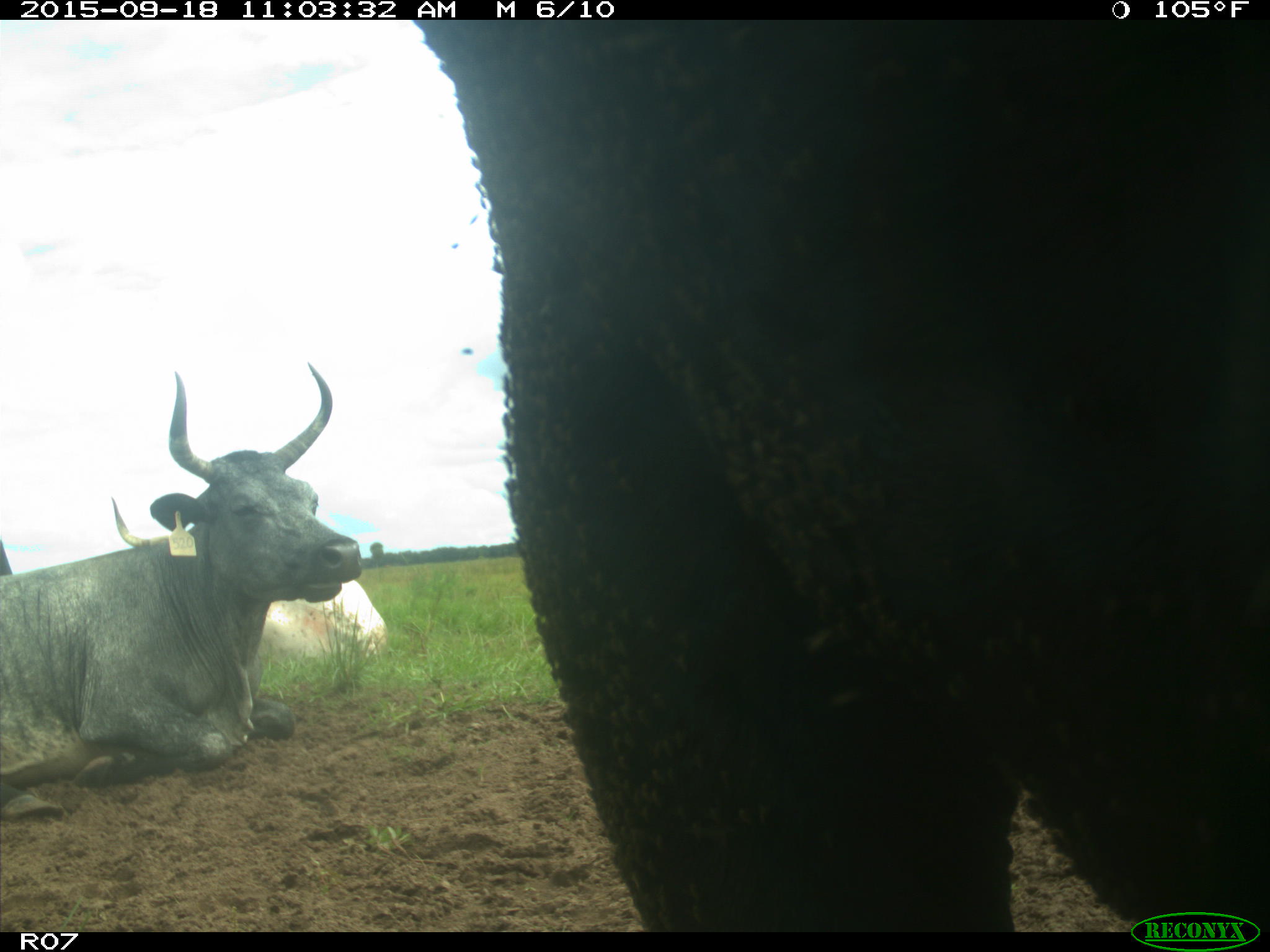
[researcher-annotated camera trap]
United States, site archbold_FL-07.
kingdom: Animalia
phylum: Chordata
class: Mammalia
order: Artiodactyla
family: Bovidae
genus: Bos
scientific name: Bos taurus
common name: domestic cow